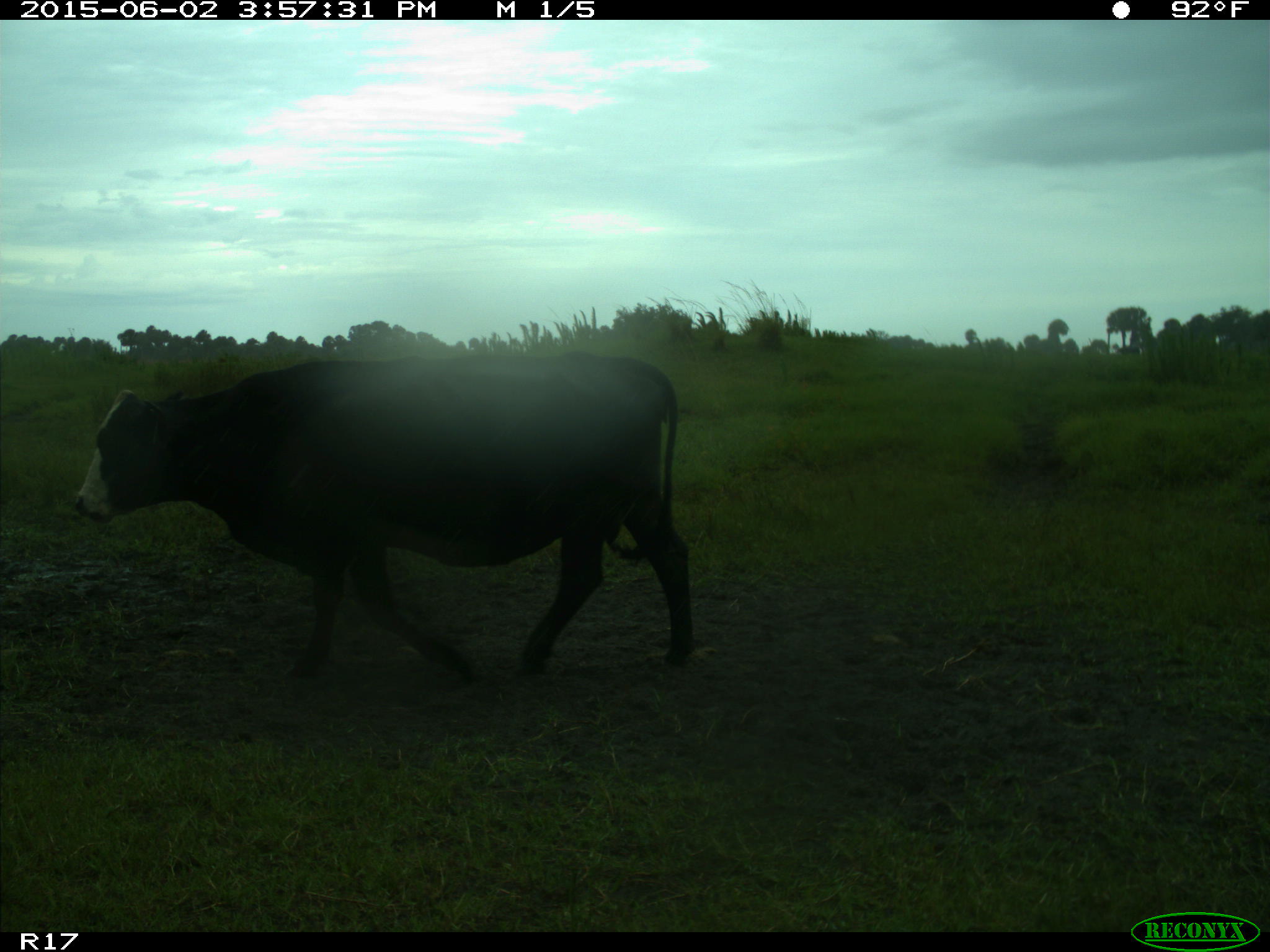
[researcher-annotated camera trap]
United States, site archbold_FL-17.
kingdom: Animalia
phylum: Chordata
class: Mammalia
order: Artiodactyla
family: Bovidae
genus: Bos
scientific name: Bos taurus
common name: domestic cow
Bos taurus (domestic cow).